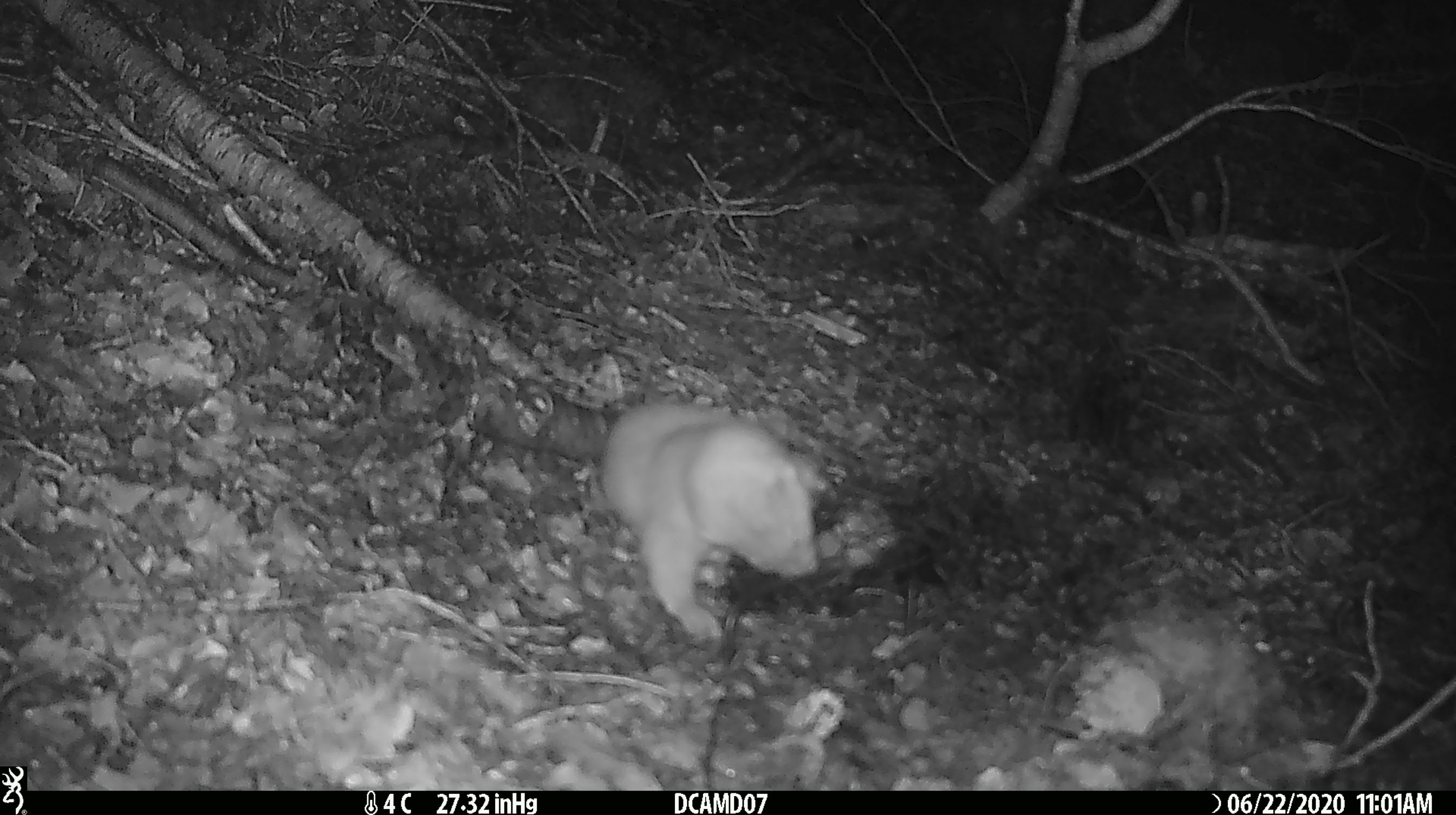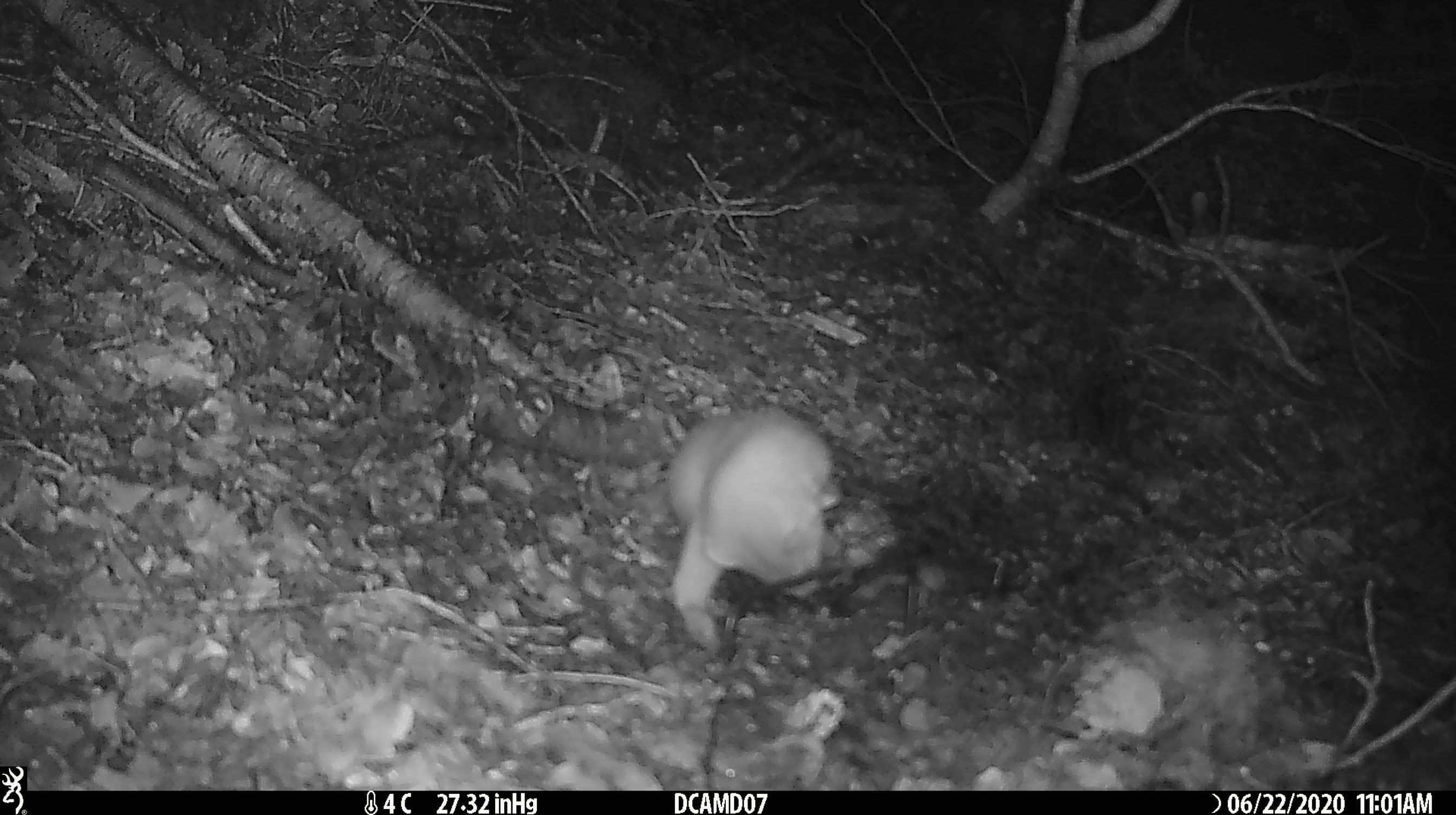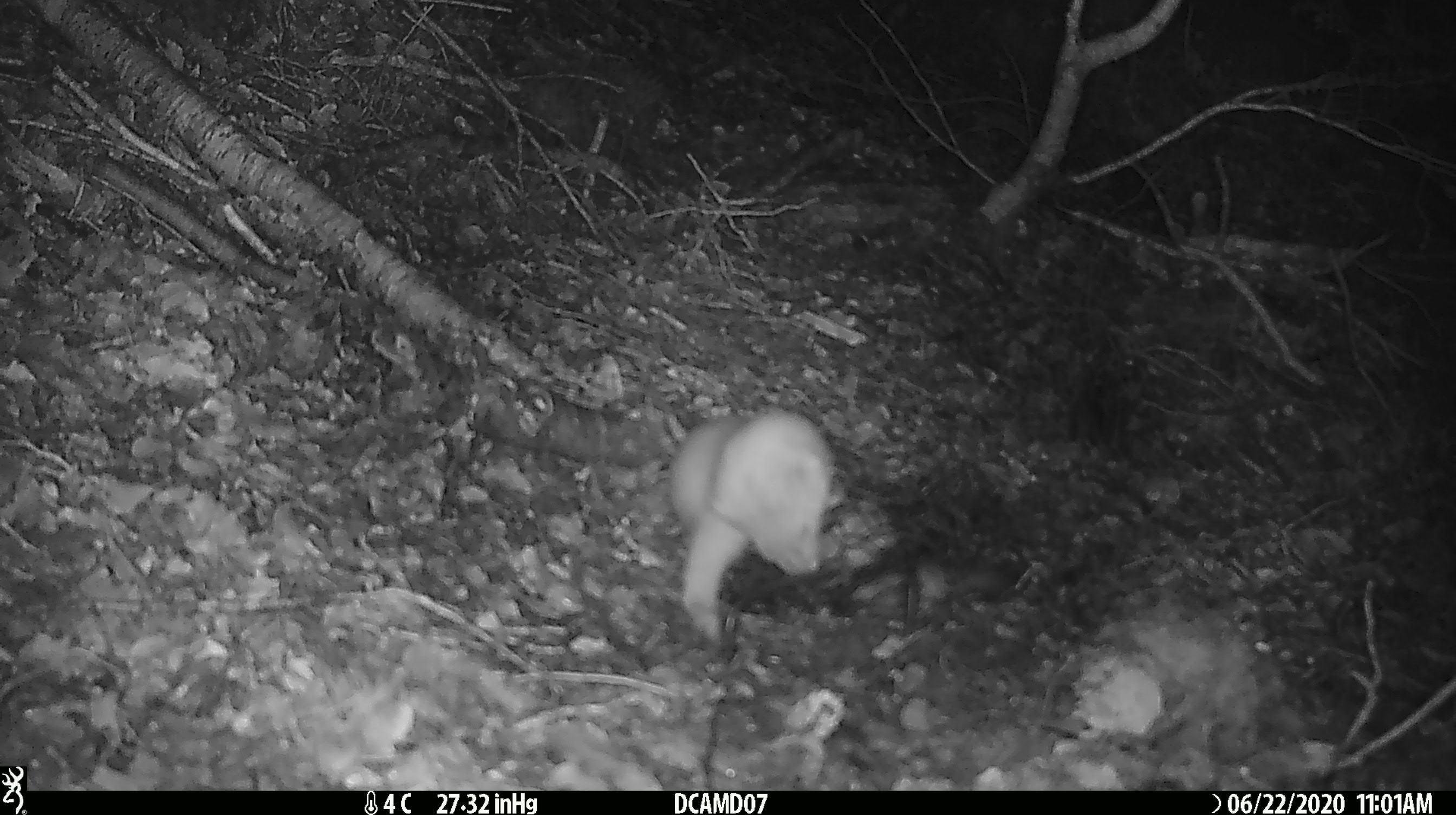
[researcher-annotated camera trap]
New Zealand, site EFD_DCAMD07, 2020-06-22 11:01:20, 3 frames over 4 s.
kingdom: Animalia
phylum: Chordata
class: Mammalia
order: Carnivora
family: Mustelidae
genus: Mustela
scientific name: Mustela erminea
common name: stoat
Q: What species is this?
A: Stoat (Mustela erminea).